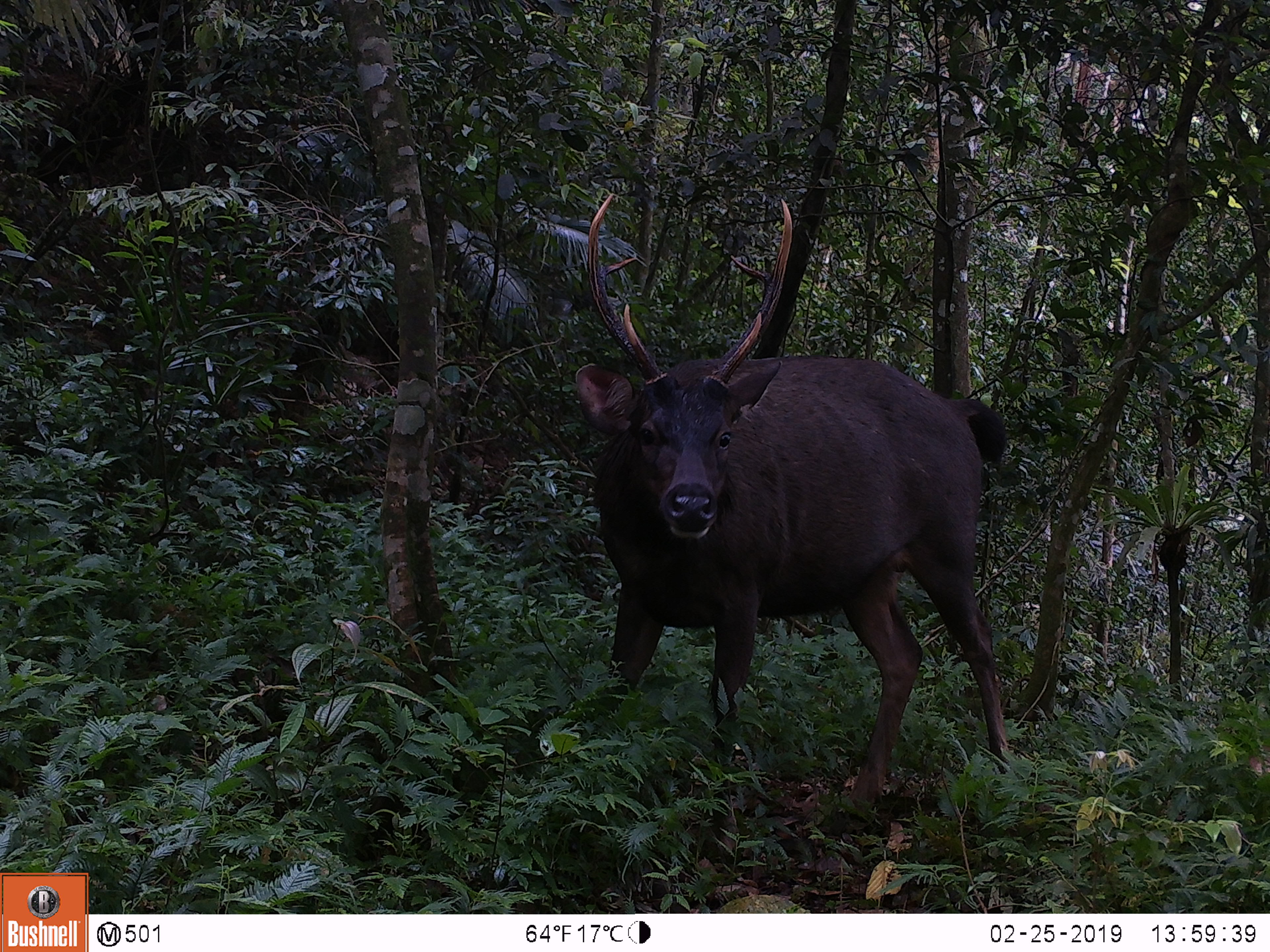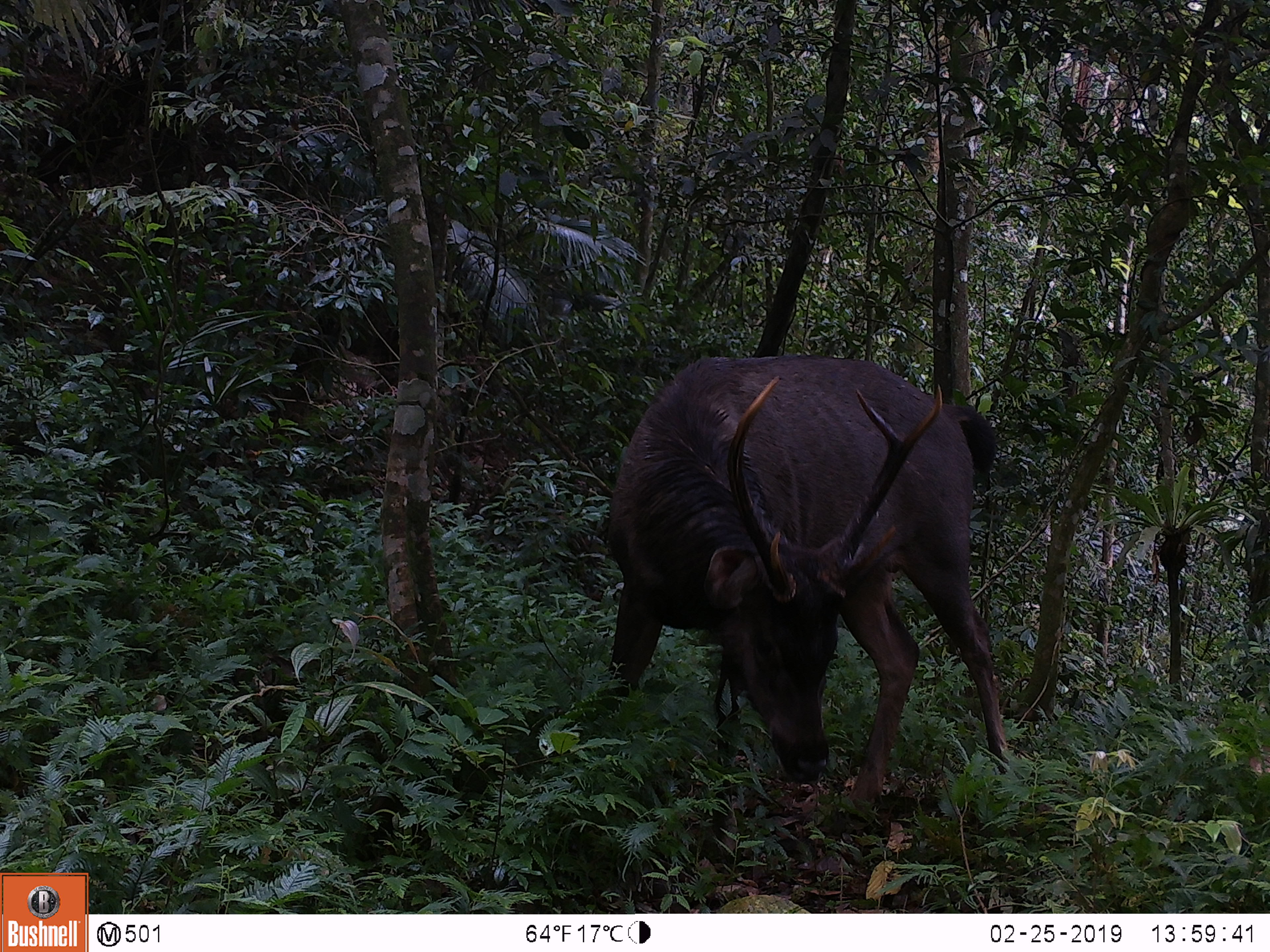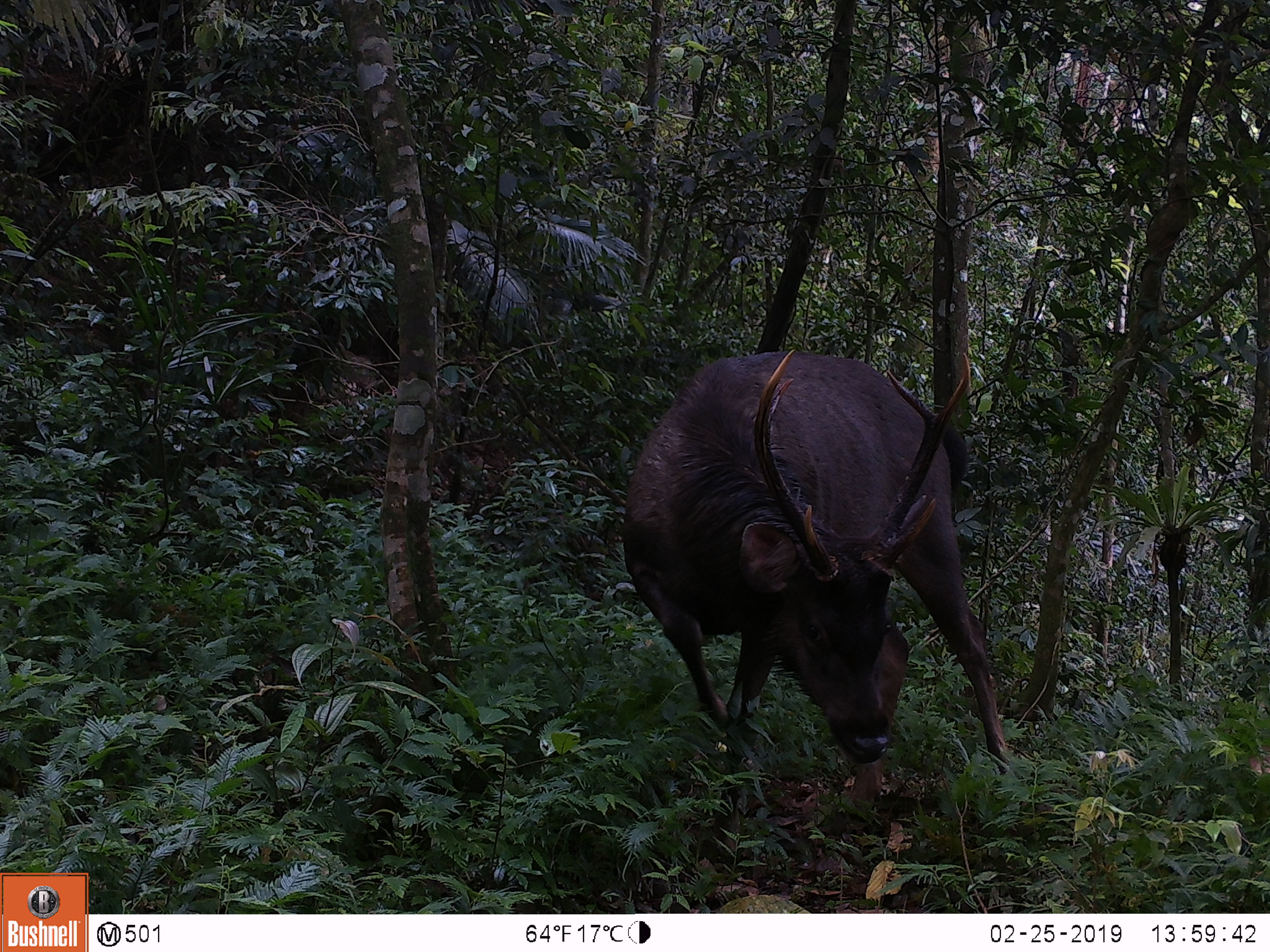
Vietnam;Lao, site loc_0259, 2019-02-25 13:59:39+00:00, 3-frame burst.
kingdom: Animalia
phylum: Chordata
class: Mammalia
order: Artiodactyla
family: Cervidae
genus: Rusa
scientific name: Rusa unicolor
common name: sambar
Sambar (Rusa unicolor). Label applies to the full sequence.